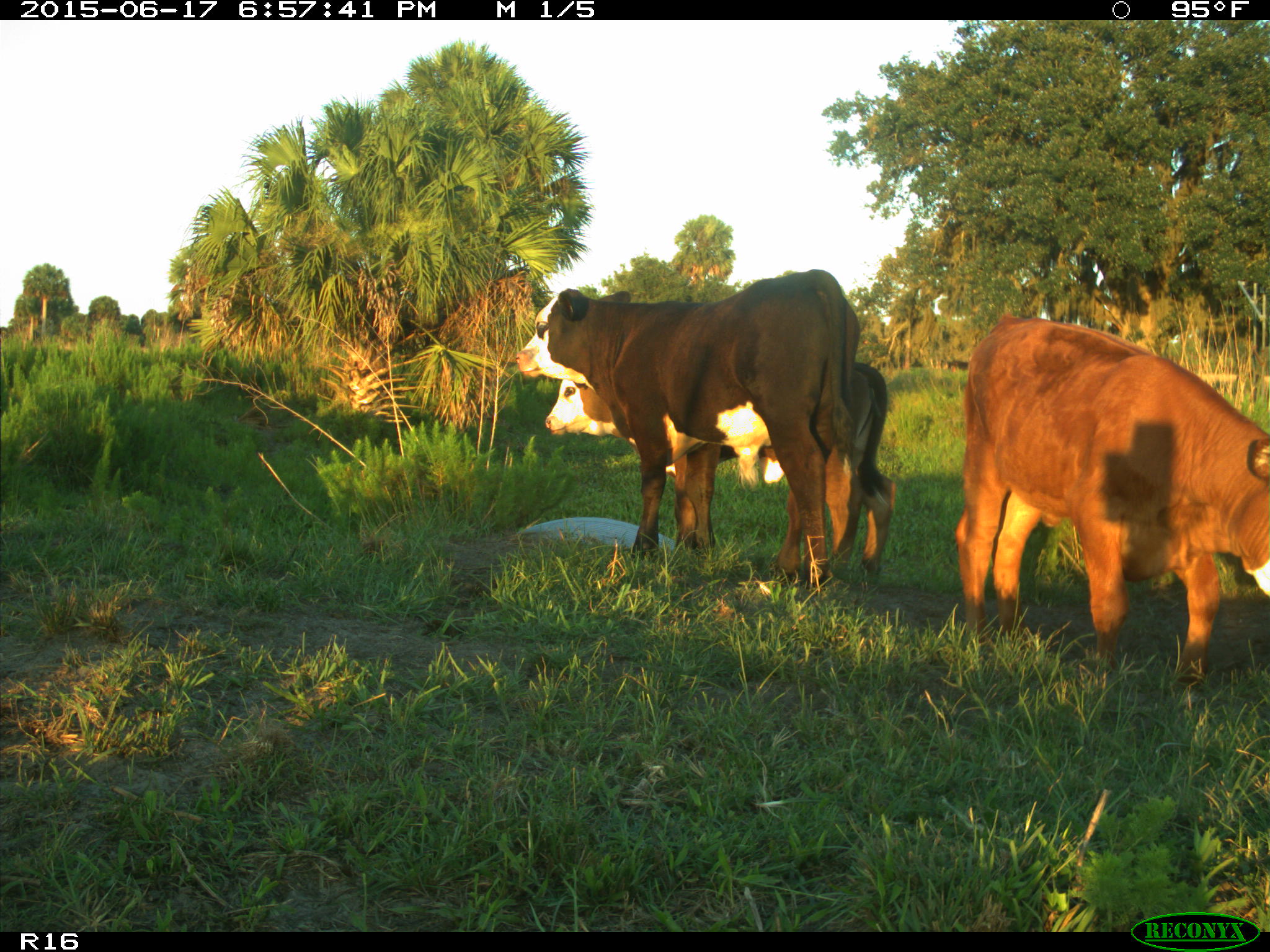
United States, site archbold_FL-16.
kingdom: Animalia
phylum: Chordata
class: Mammalia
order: Artiodactyla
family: Bovidae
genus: Bos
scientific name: Bos taurus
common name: domestic cow